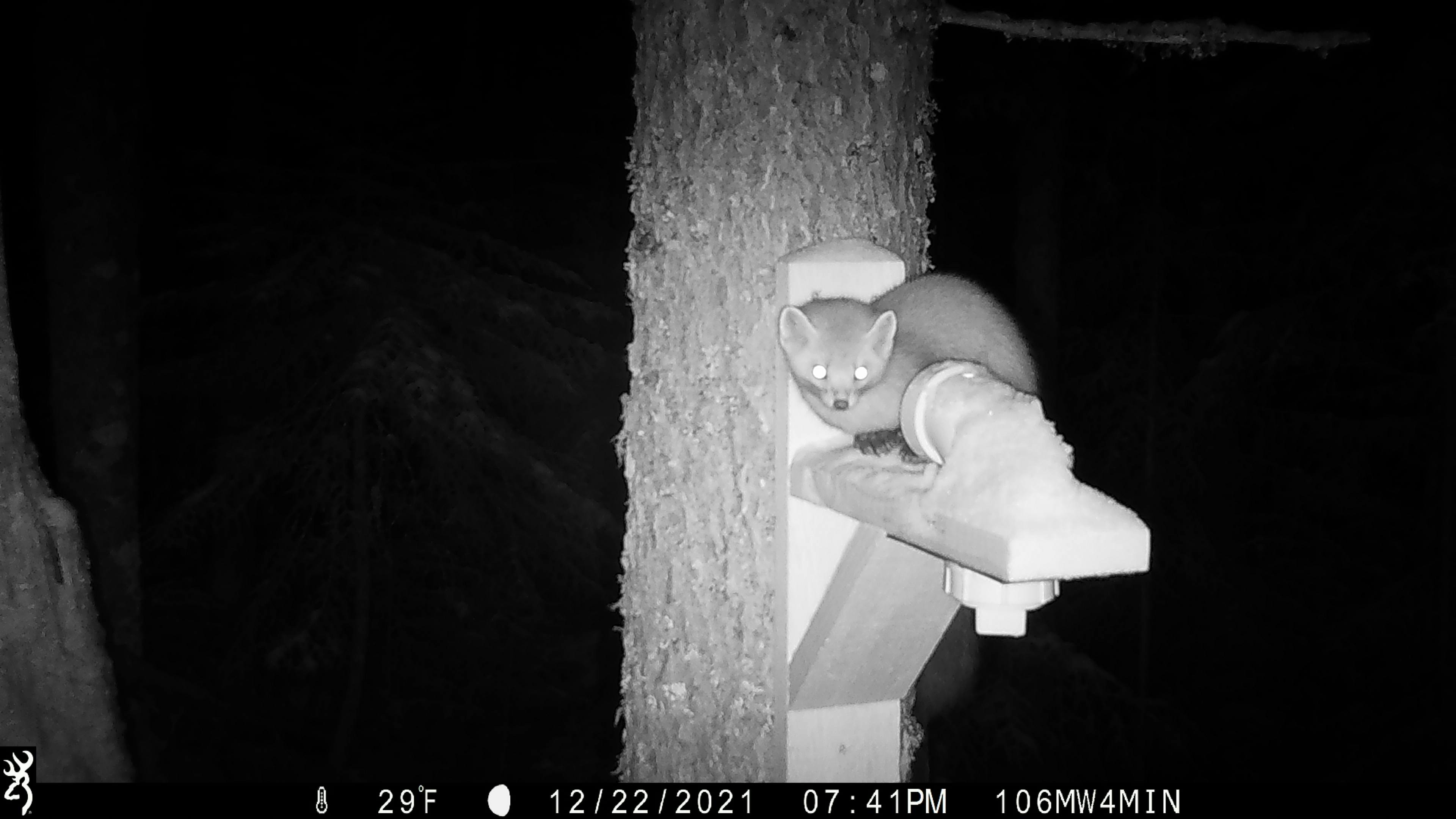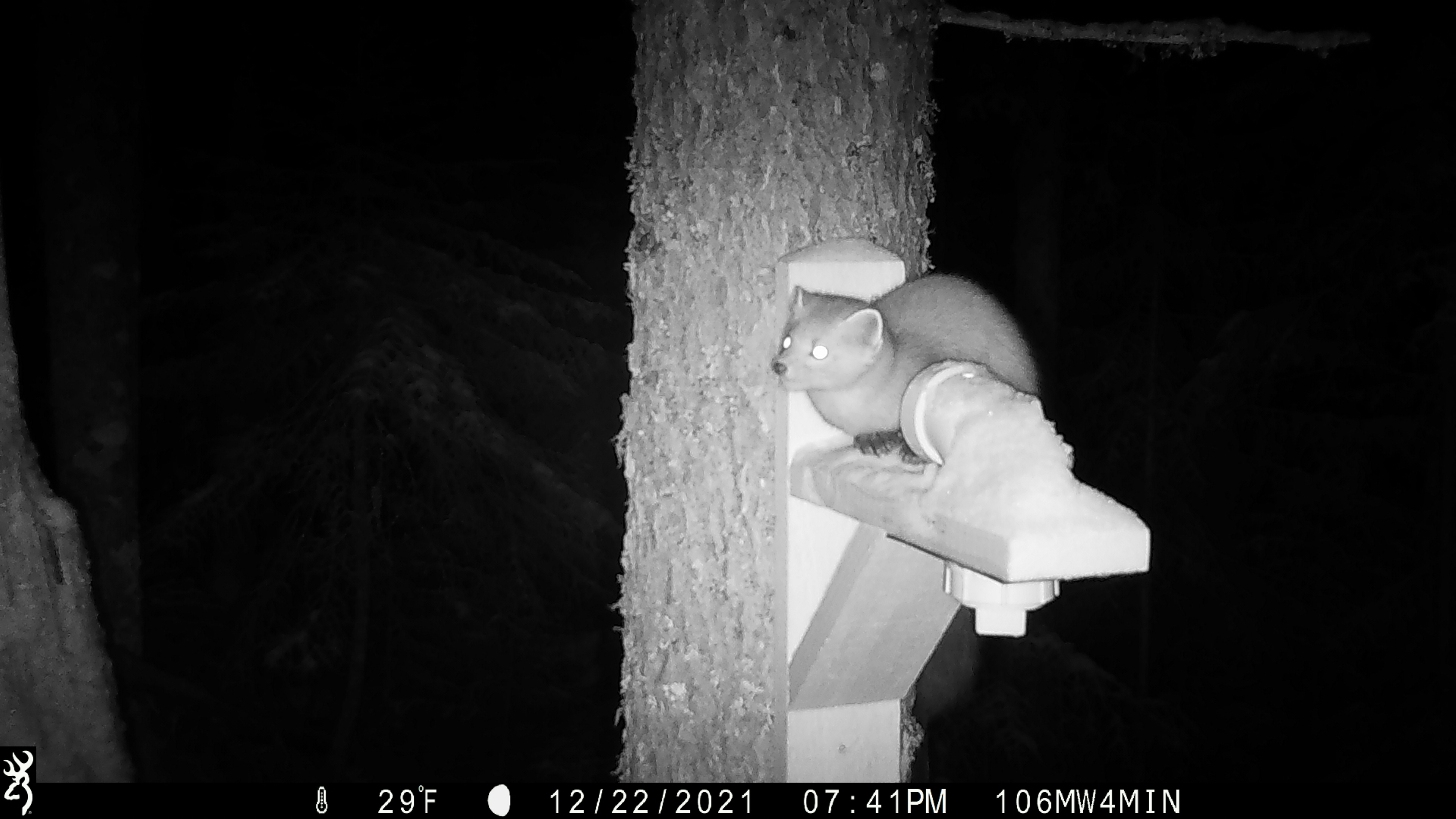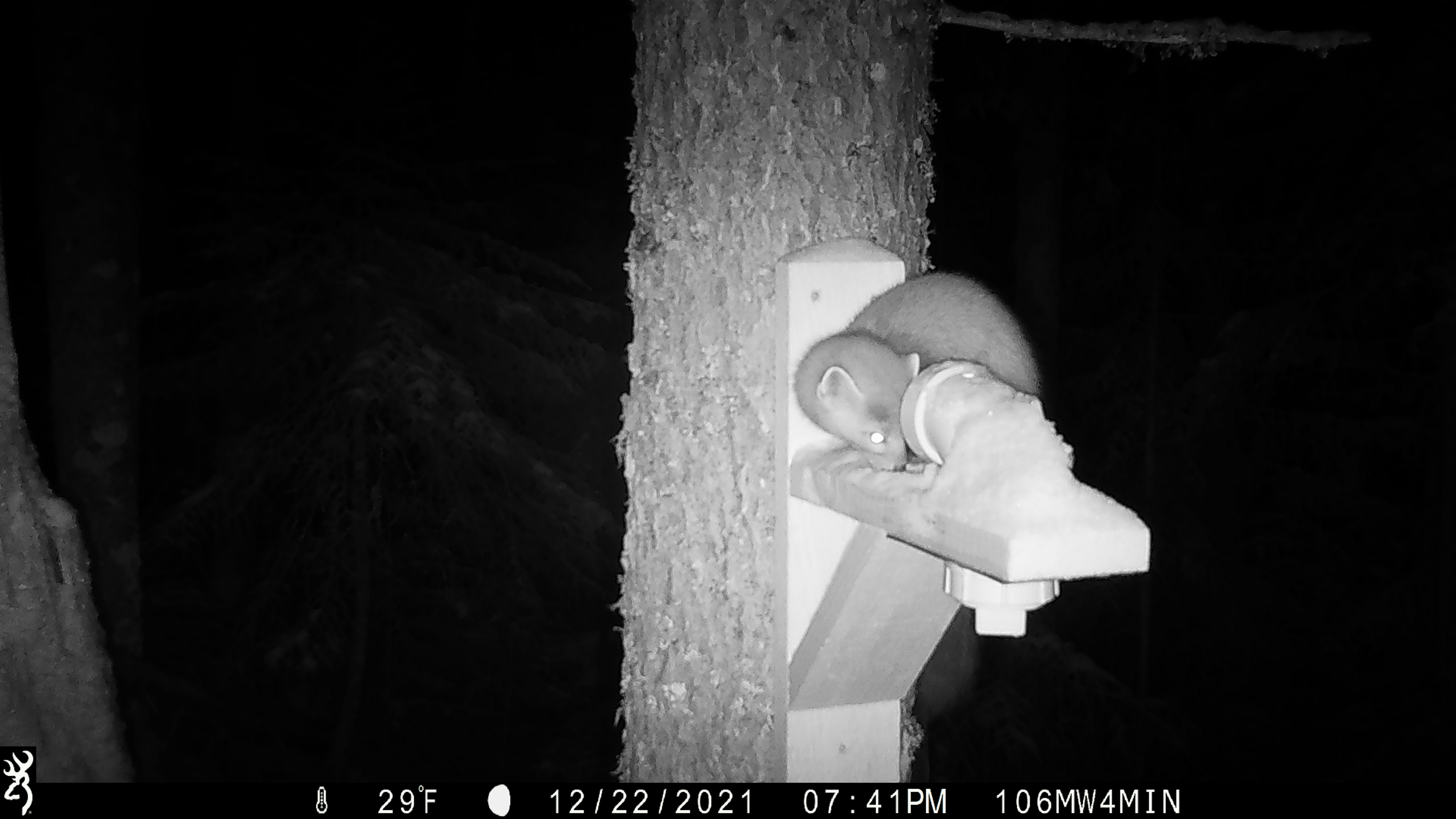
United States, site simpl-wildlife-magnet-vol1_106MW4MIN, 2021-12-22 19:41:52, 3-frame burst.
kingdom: Animalia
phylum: Chordata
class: Mammalia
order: Carnivora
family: Mustelidae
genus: Martes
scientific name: Martes americana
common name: american marten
American marten (Martes americana).